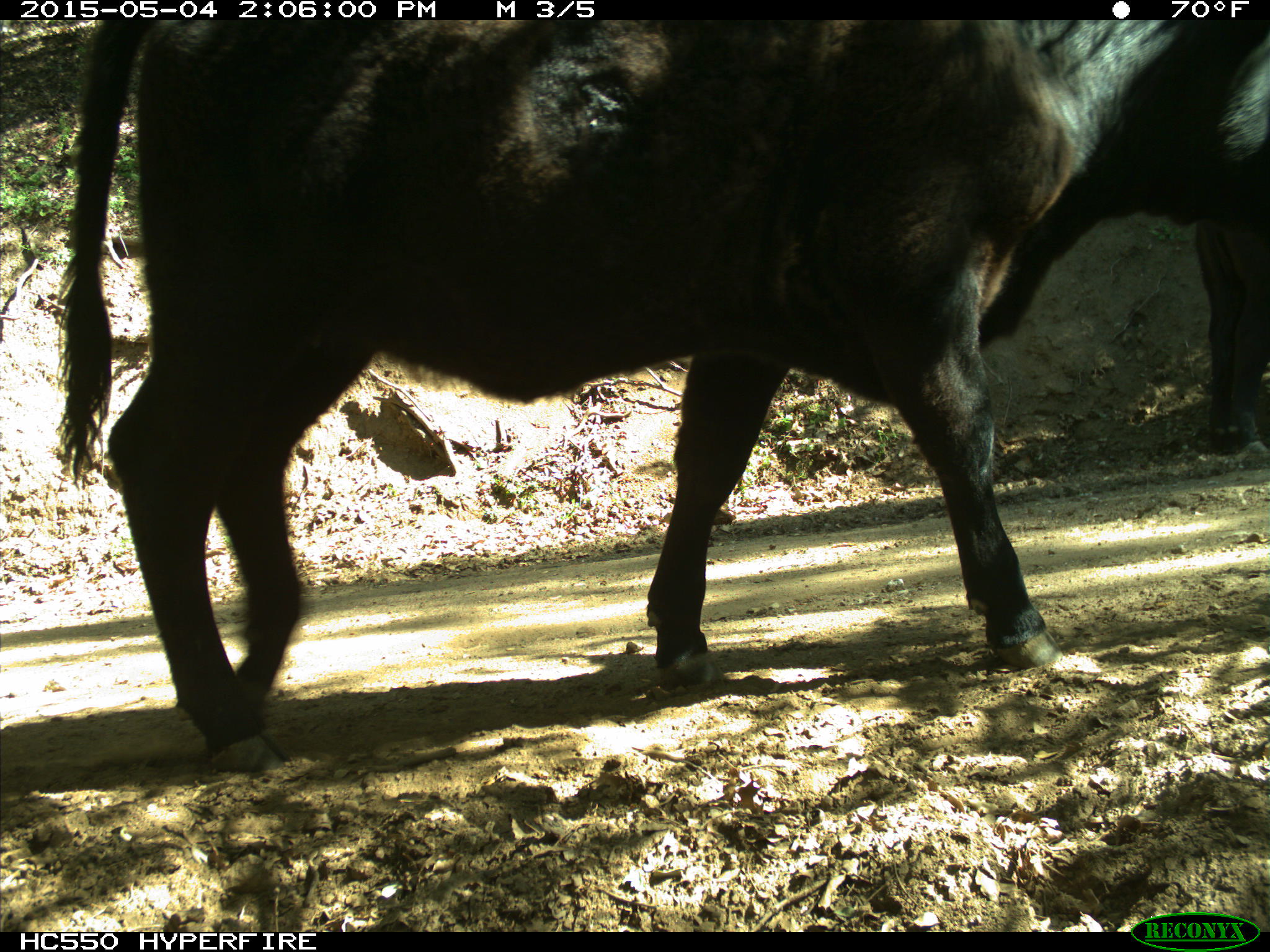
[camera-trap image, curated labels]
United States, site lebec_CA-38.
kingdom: Animalia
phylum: Chordata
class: Mammalia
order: Artiodactyla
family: Bovidae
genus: Bos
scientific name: Bos taurus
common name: domestic cow